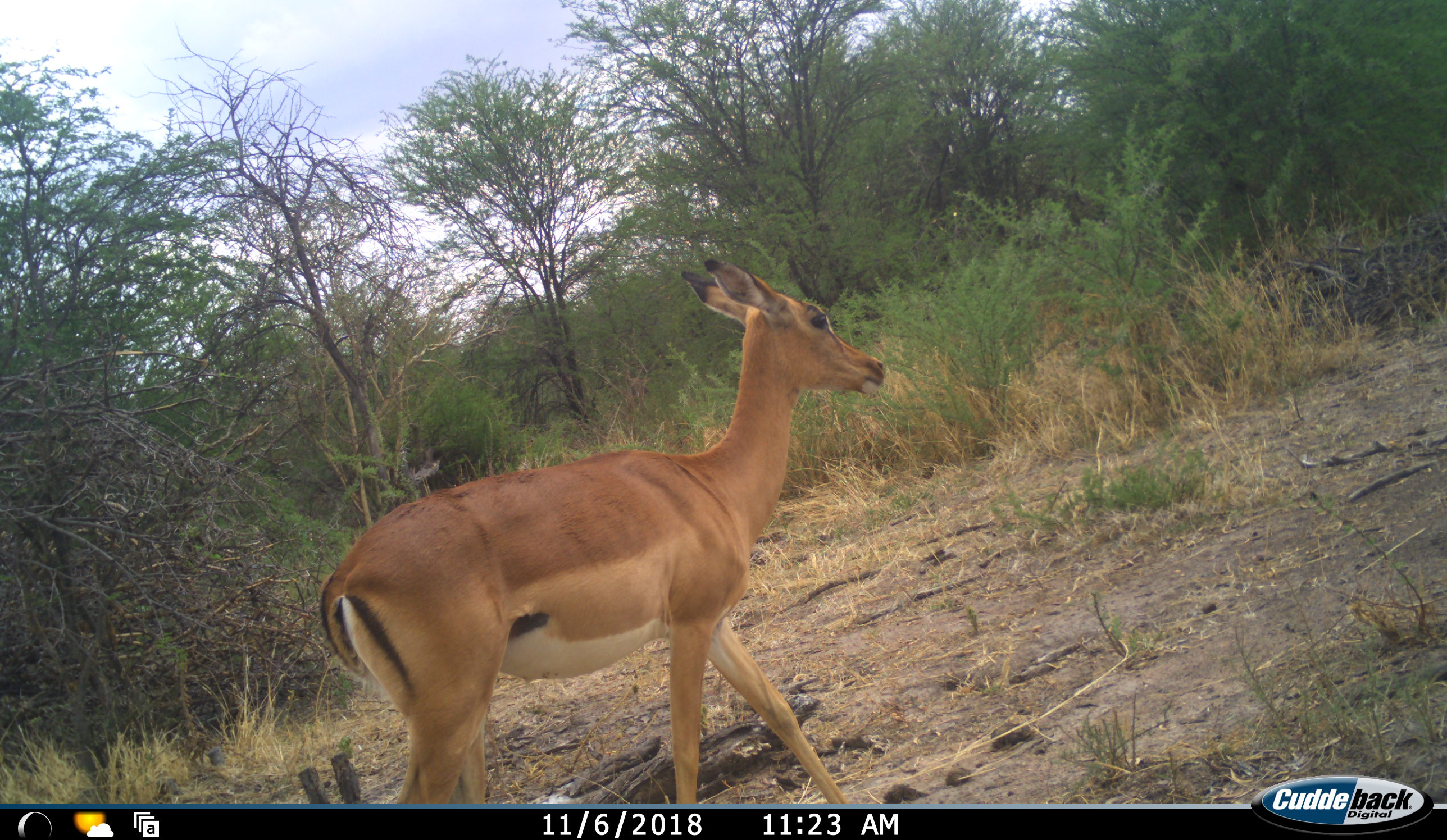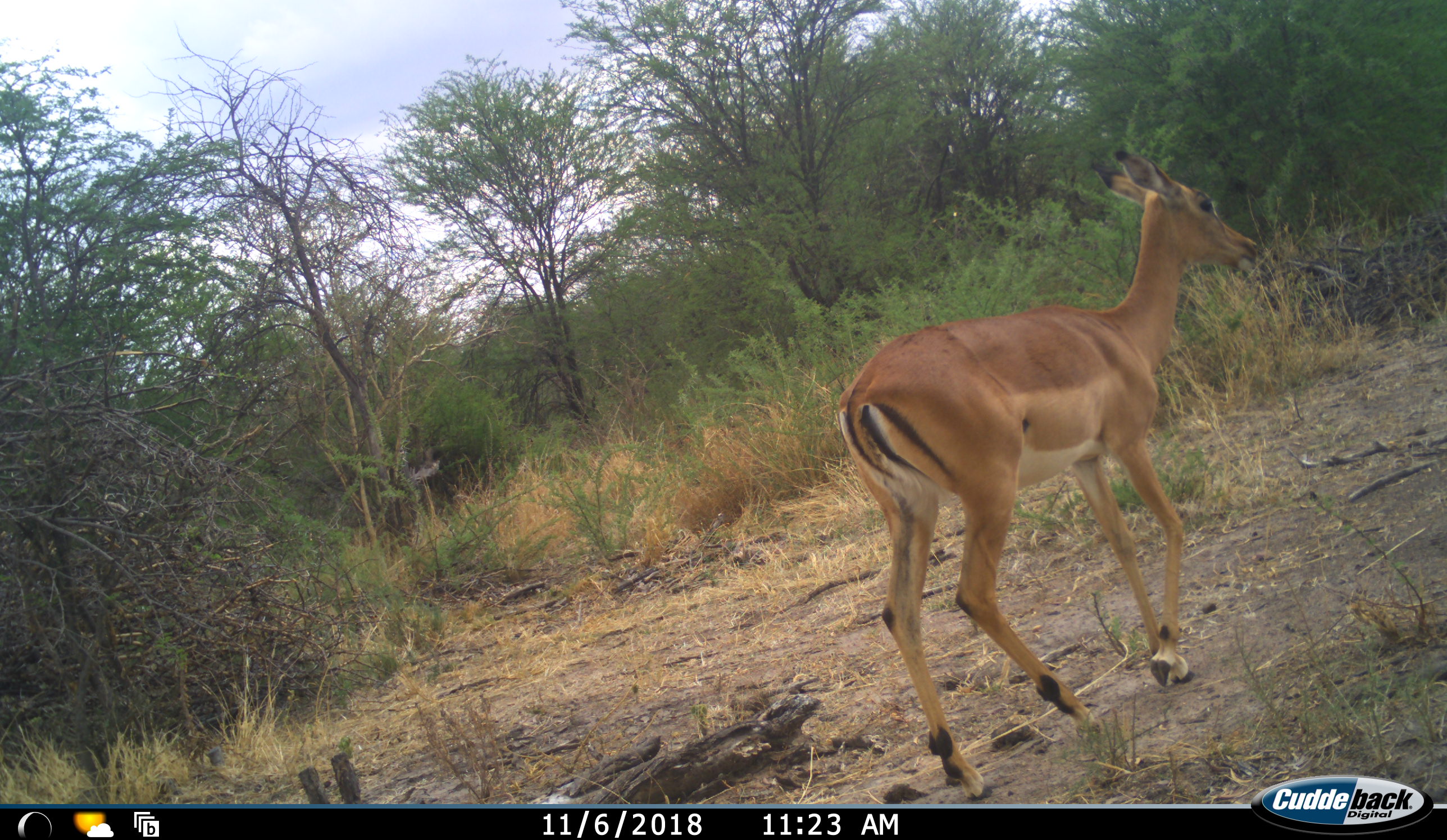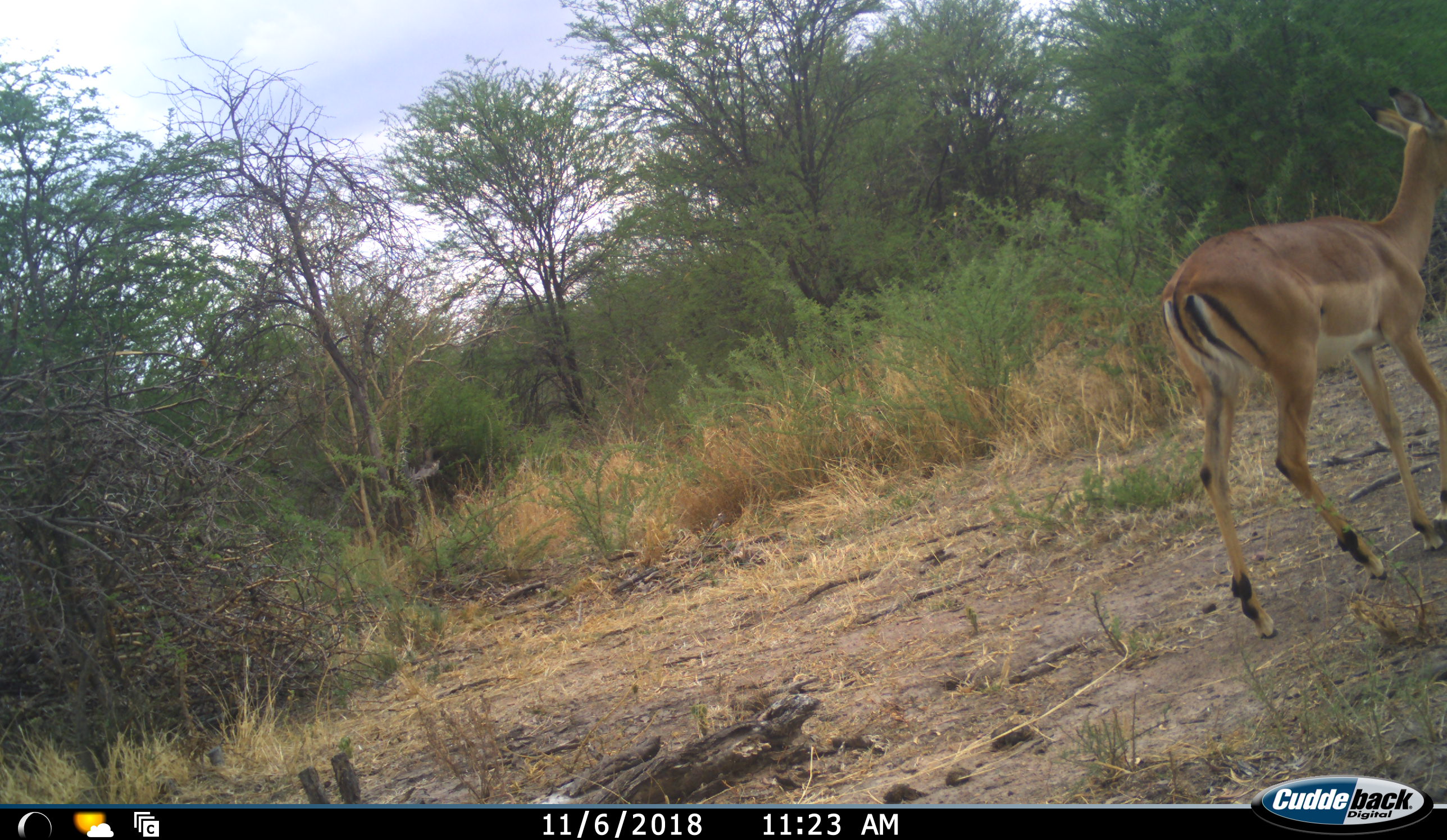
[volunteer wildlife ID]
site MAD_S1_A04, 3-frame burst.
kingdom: Animalia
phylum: Chordata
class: Mammalia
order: Artiodactyla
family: Bovidae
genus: Aepyceros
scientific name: Aepyceros melampus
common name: impala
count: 1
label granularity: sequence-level